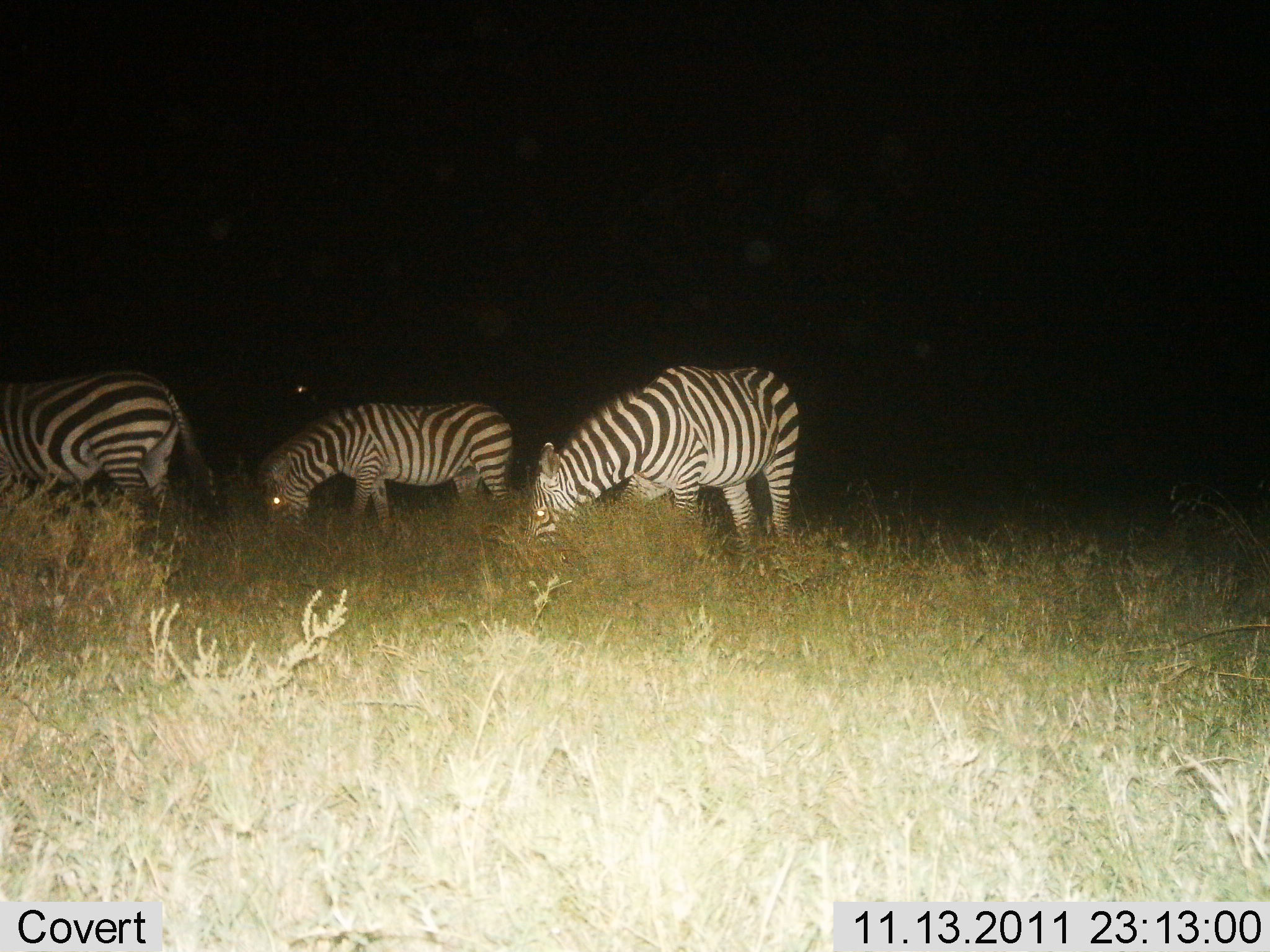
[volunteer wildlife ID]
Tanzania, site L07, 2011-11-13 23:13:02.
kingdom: Animalia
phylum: Chordata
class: Mammalia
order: Perissodactyla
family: Equidae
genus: Equus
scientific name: Equus quagga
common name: plains zebra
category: zebra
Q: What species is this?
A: Zebra (plains zebra) (Equus quagga).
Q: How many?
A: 3.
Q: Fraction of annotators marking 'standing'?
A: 8%.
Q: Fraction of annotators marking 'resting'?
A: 0%.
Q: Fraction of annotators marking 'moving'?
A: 0%.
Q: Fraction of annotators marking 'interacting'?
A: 0%.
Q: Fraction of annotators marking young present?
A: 0%.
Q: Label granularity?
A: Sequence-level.